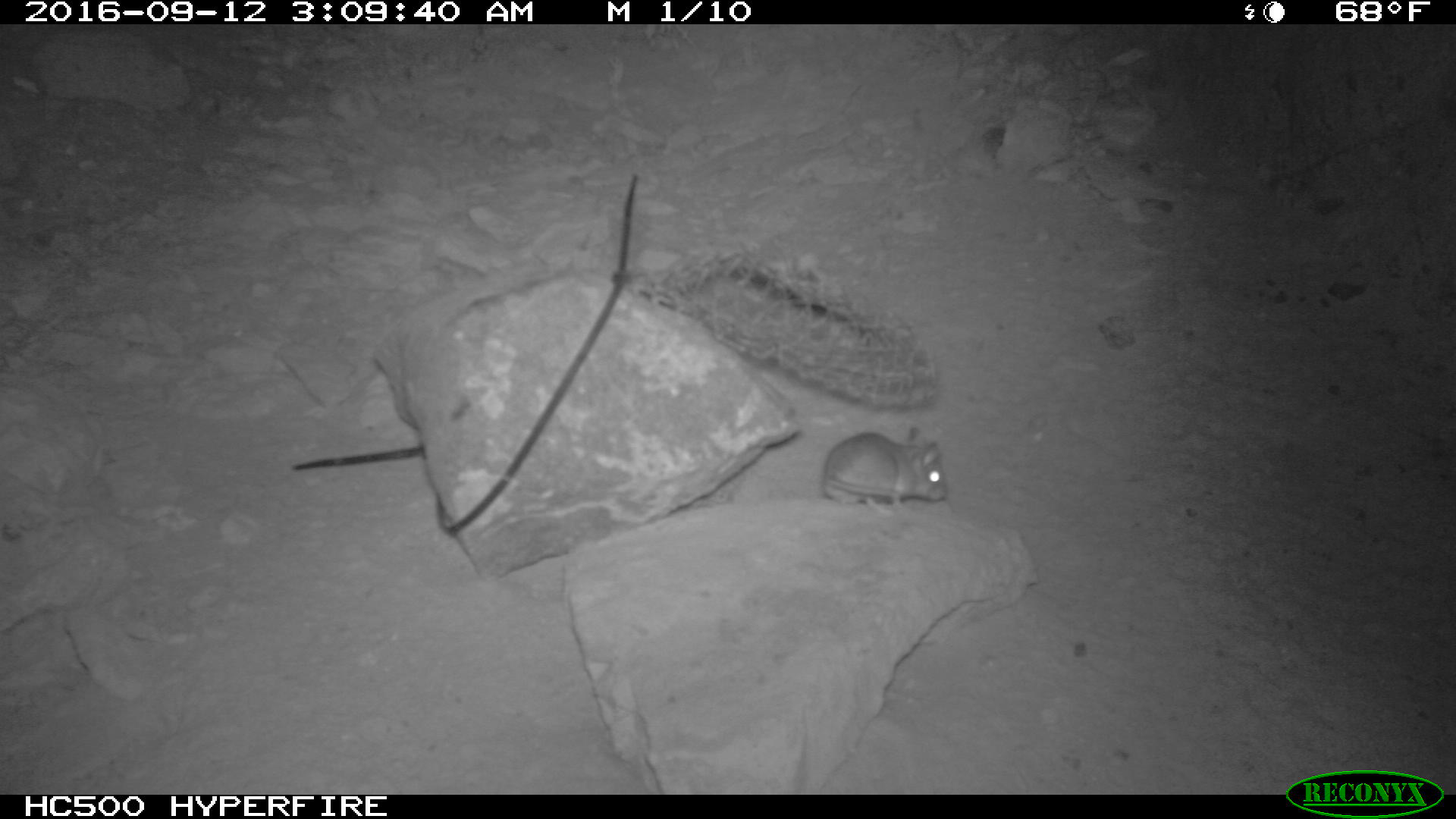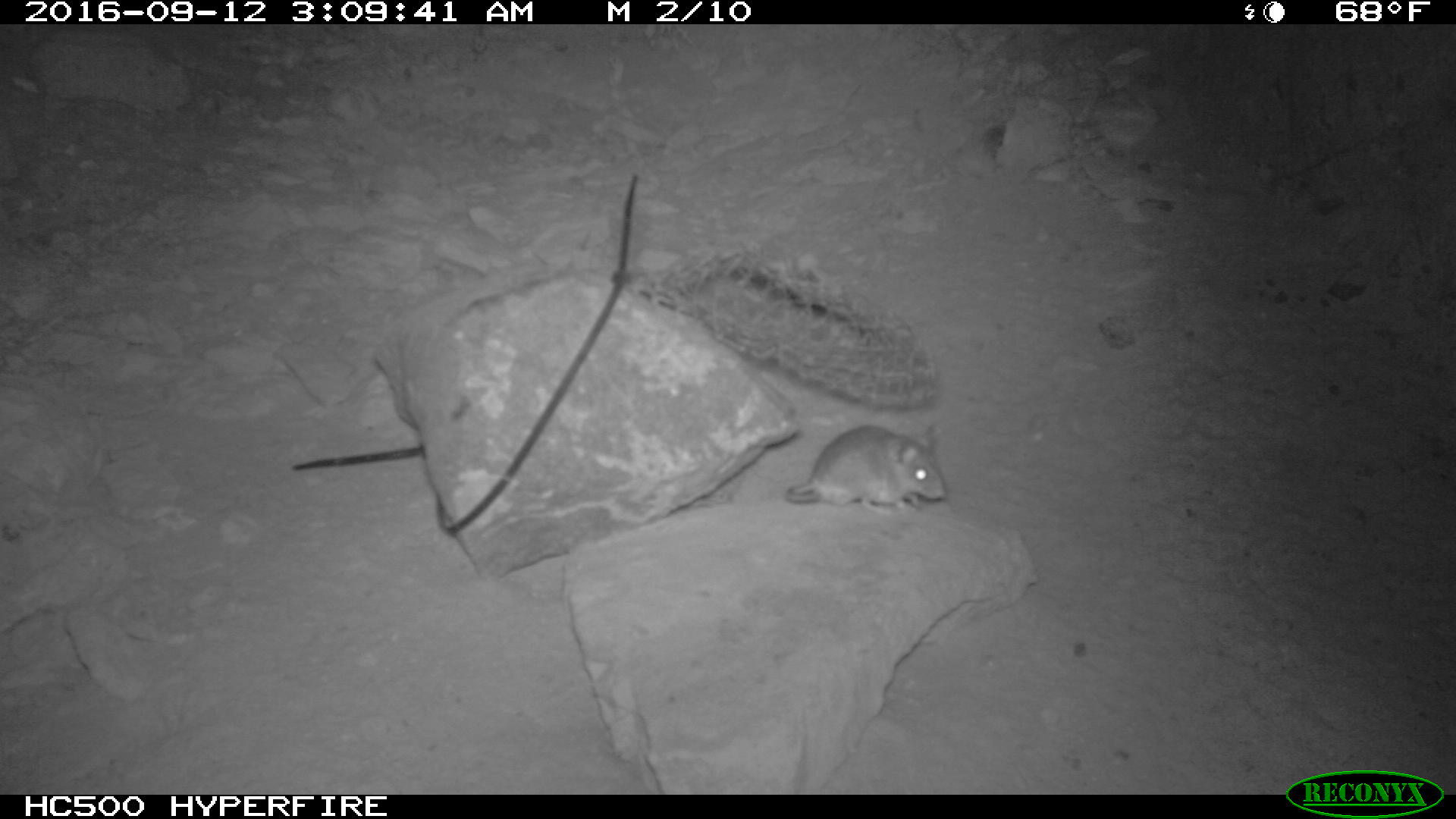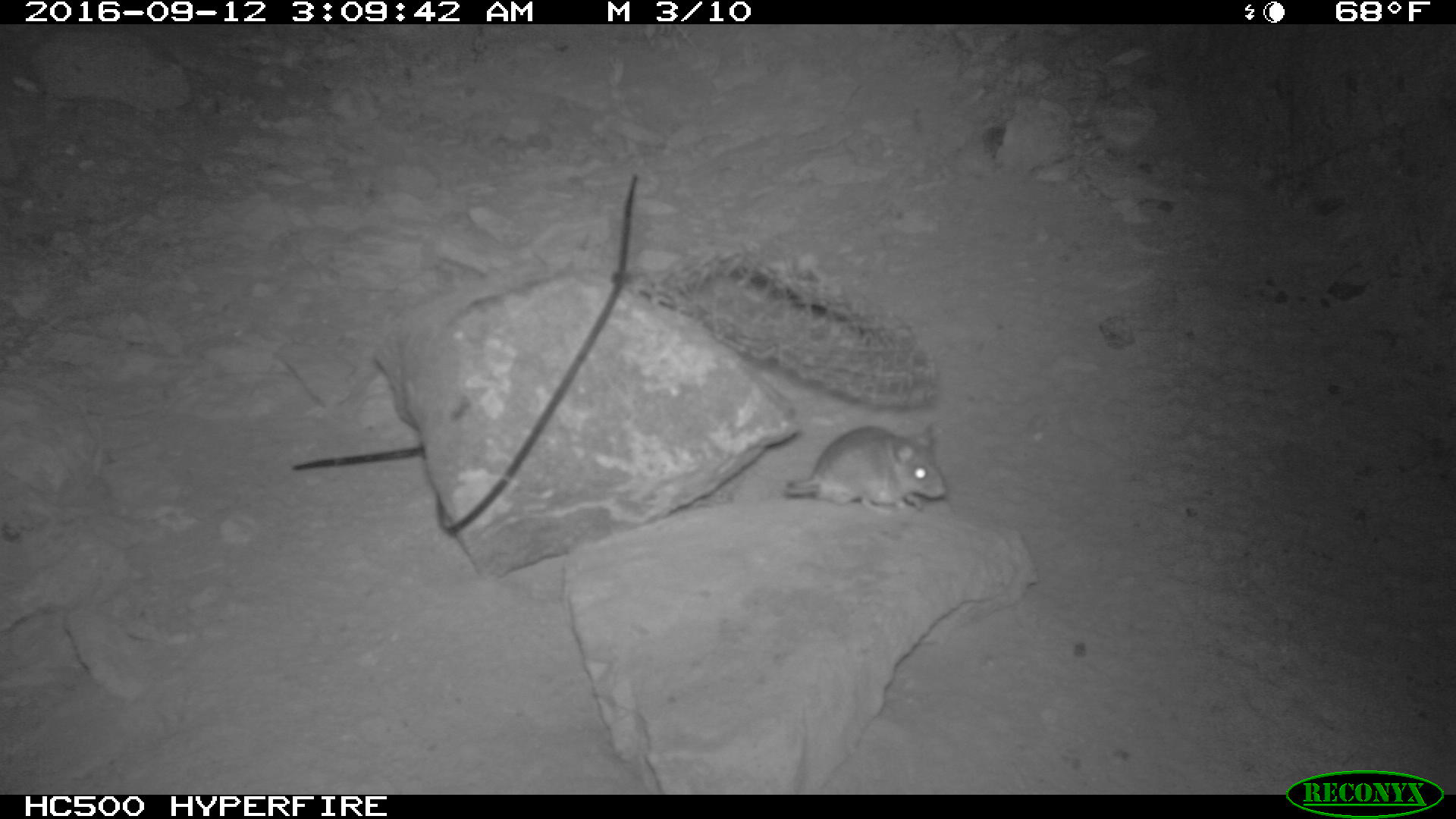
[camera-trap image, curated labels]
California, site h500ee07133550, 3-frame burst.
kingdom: Animalia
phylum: Chordata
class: Mammalia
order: Rodentia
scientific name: Rodentia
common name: rodent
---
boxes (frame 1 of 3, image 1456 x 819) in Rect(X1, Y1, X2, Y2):
rodent: Rect(823, 423, 947, 518)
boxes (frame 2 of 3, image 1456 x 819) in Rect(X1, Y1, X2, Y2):
rodent: Rect(786, 420, 946, 509)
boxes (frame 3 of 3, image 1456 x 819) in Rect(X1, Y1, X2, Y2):
rodent: Rect(784, 425, 947, 515)